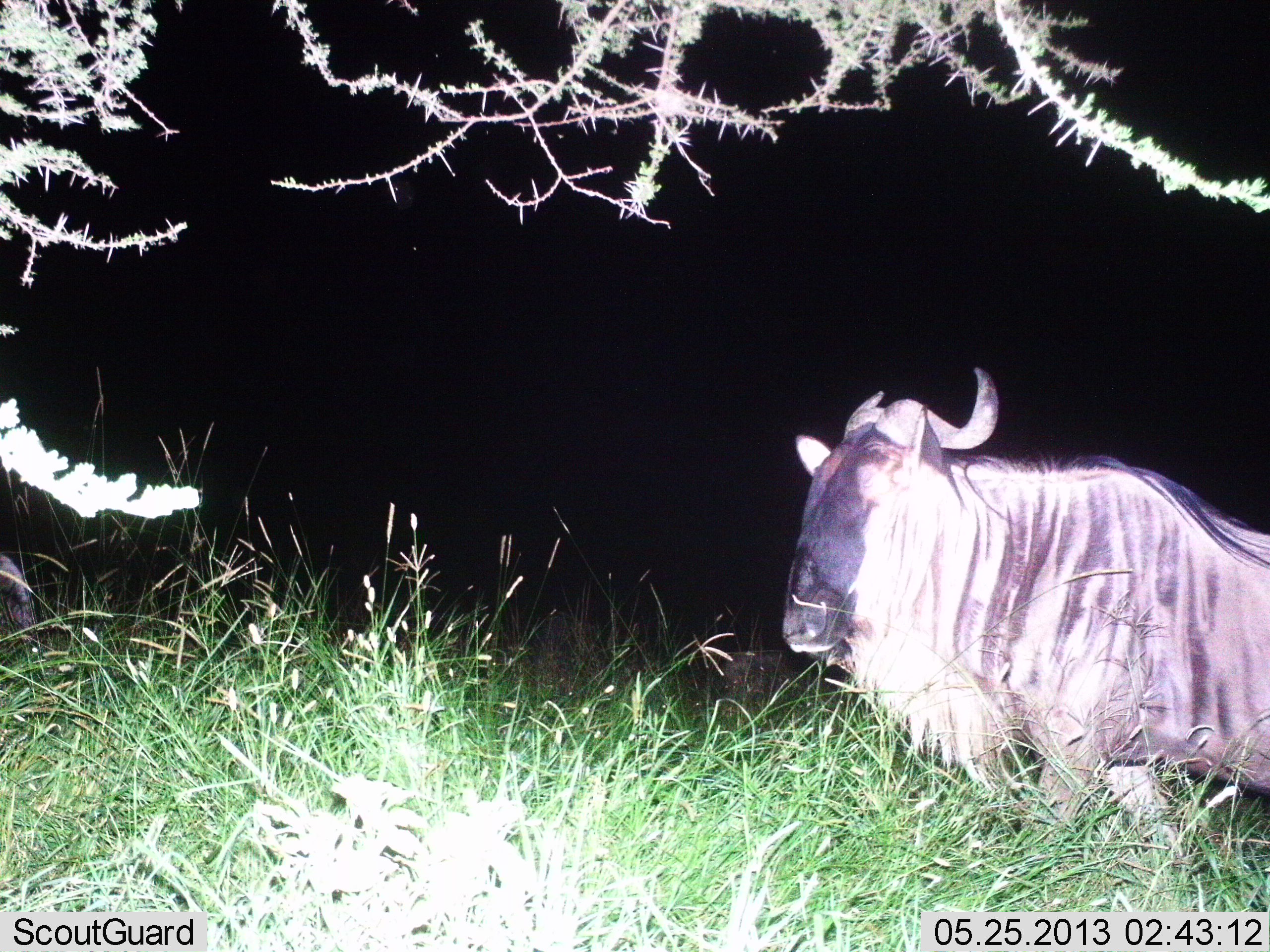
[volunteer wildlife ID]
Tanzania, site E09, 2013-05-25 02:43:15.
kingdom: Animalia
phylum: Chordata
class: Mammalia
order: Artiodactyla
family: Bovidae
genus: Connochaetes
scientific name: Connochaetes taurinus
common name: blue wildebeest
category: wildebeest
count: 1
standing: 40%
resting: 10%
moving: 60%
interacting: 0%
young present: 0%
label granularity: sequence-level